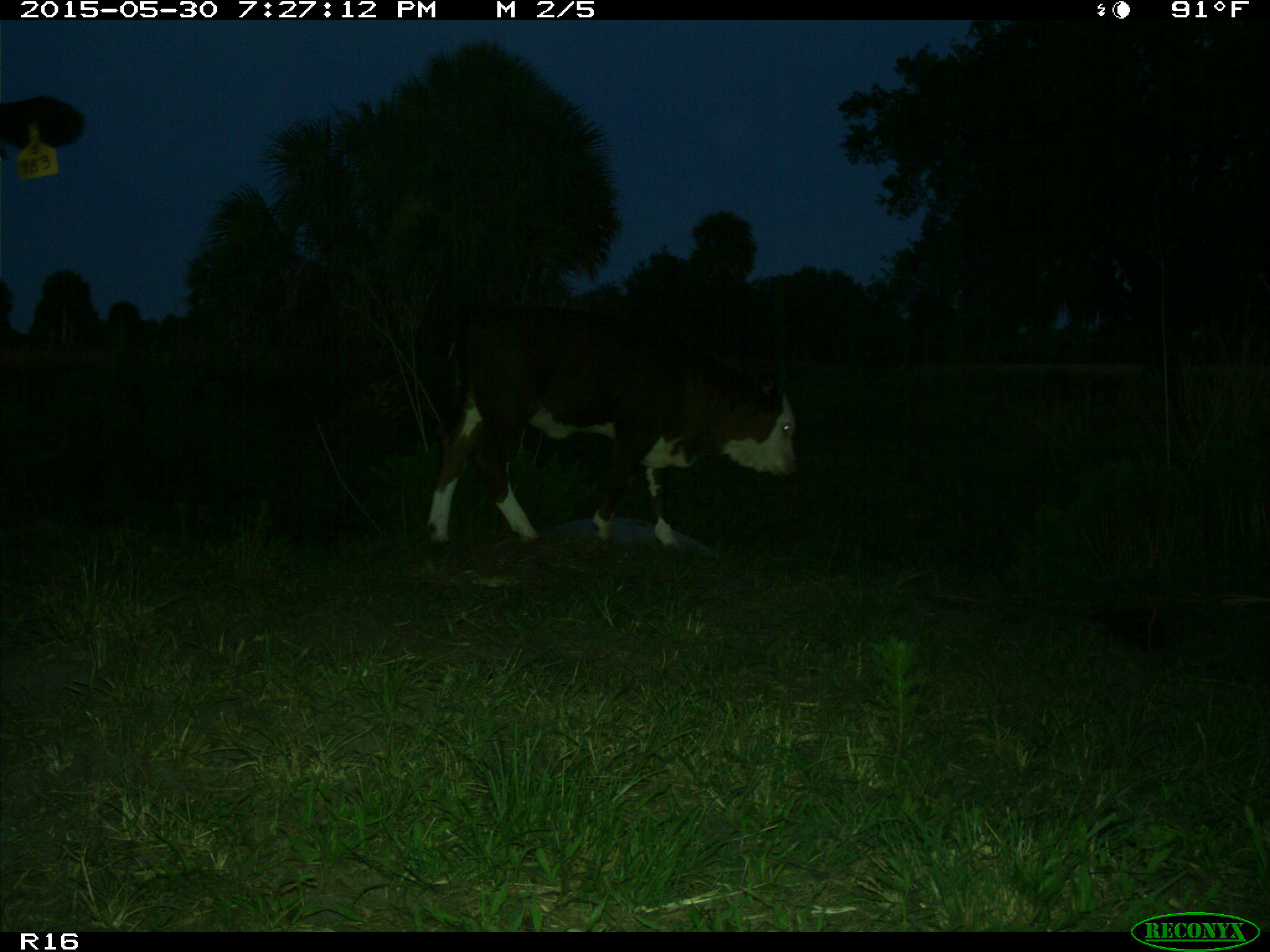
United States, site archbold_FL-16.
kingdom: Animalia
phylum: Chordata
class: Mammalia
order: Artiodactyla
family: Bovidae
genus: Bos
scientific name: Bos taurus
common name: domestic cow